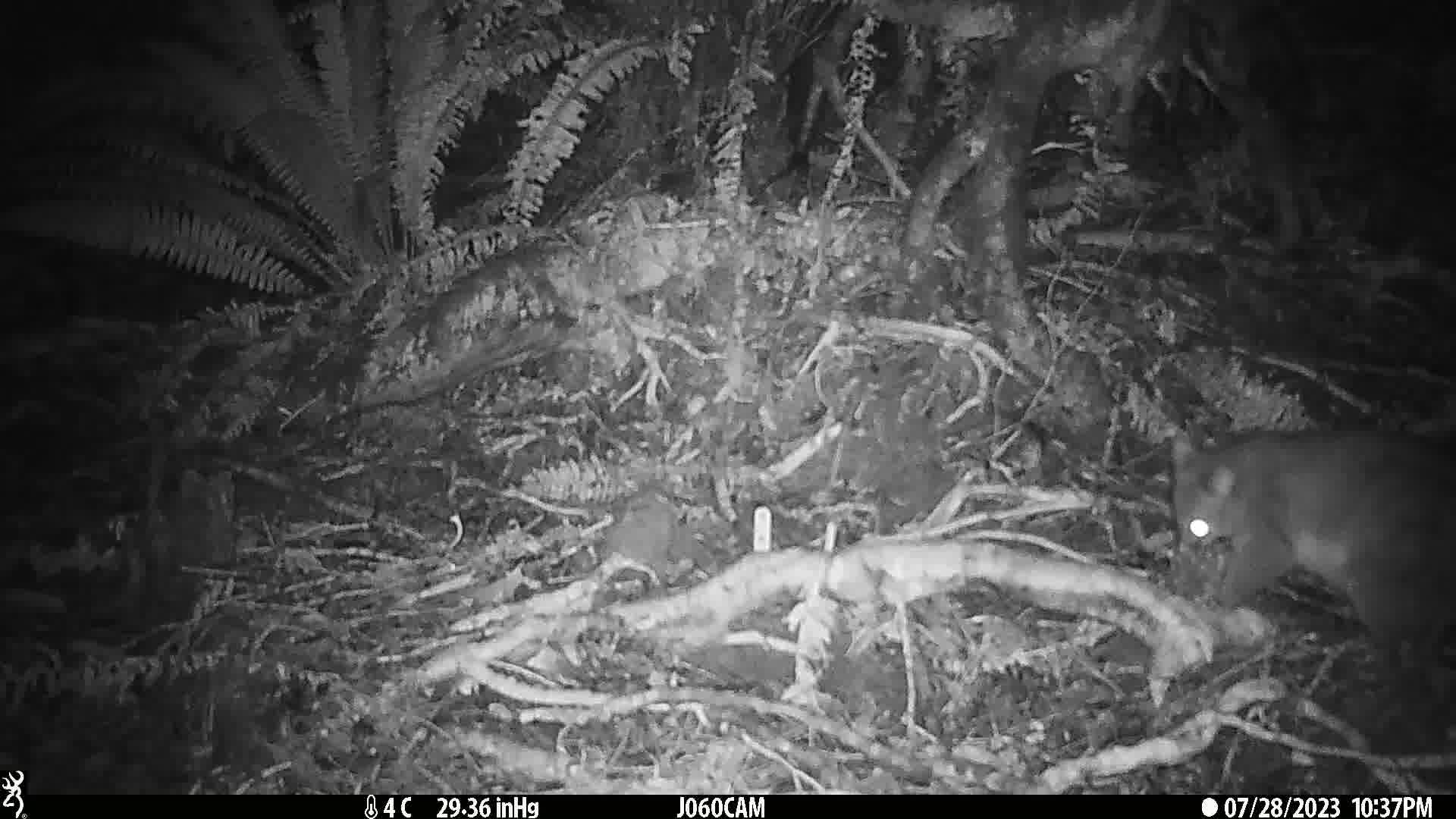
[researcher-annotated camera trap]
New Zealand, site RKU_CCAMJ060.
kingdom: Animalia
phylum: Chordata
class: Mammalia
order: Diprotodontia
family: Phalangeridae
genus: Trichosurus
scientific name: Trichosurus vulpecula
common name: common brushtail possum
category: possum